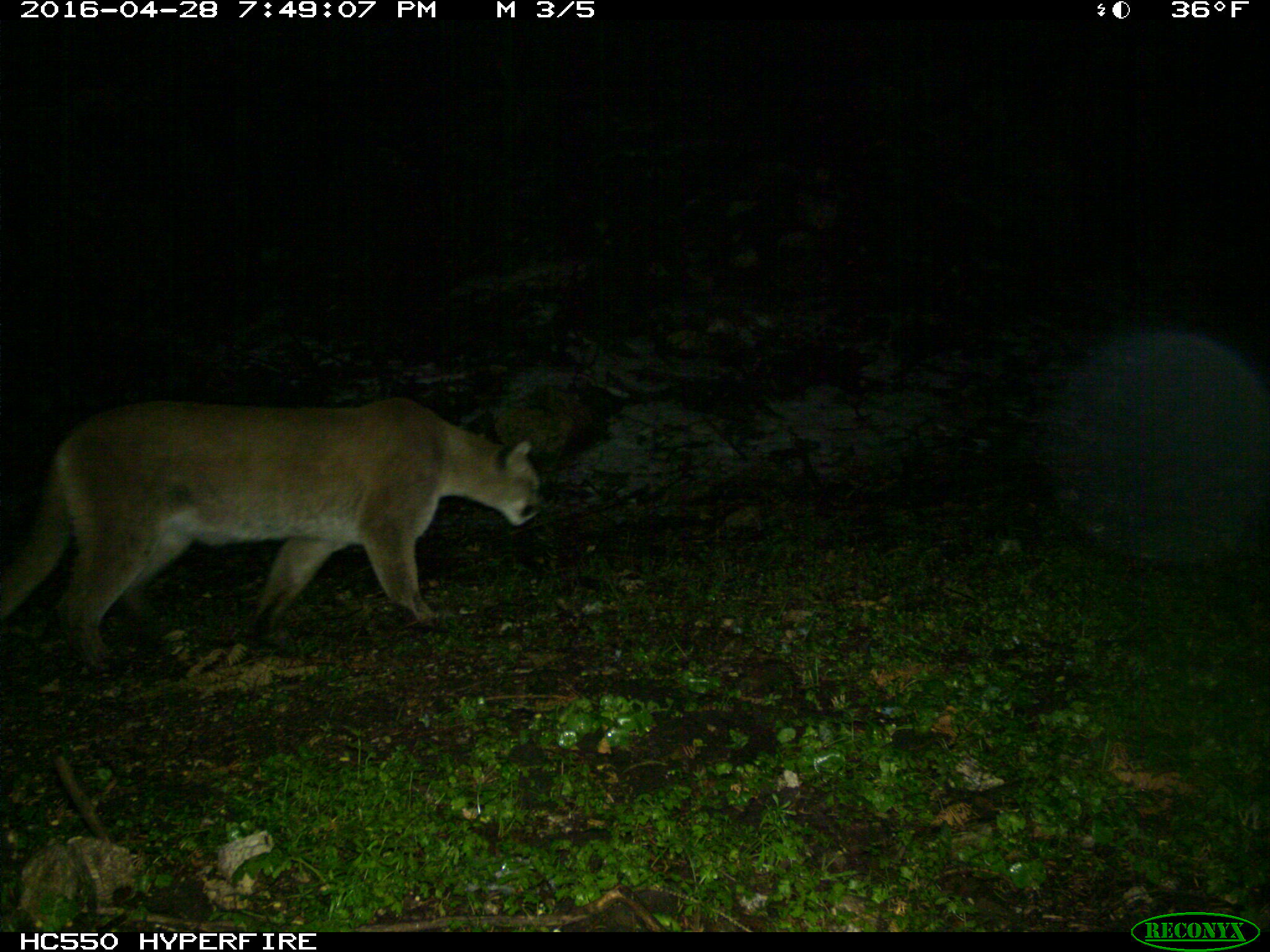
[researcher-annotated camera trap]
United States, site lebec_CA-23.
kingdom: Animalia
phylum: Chordata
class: Mammalia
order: Carnivora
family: Felidae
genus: Puma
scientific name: Puma concolor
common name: mountain lion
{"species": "Puma concolor (mountain lion)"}